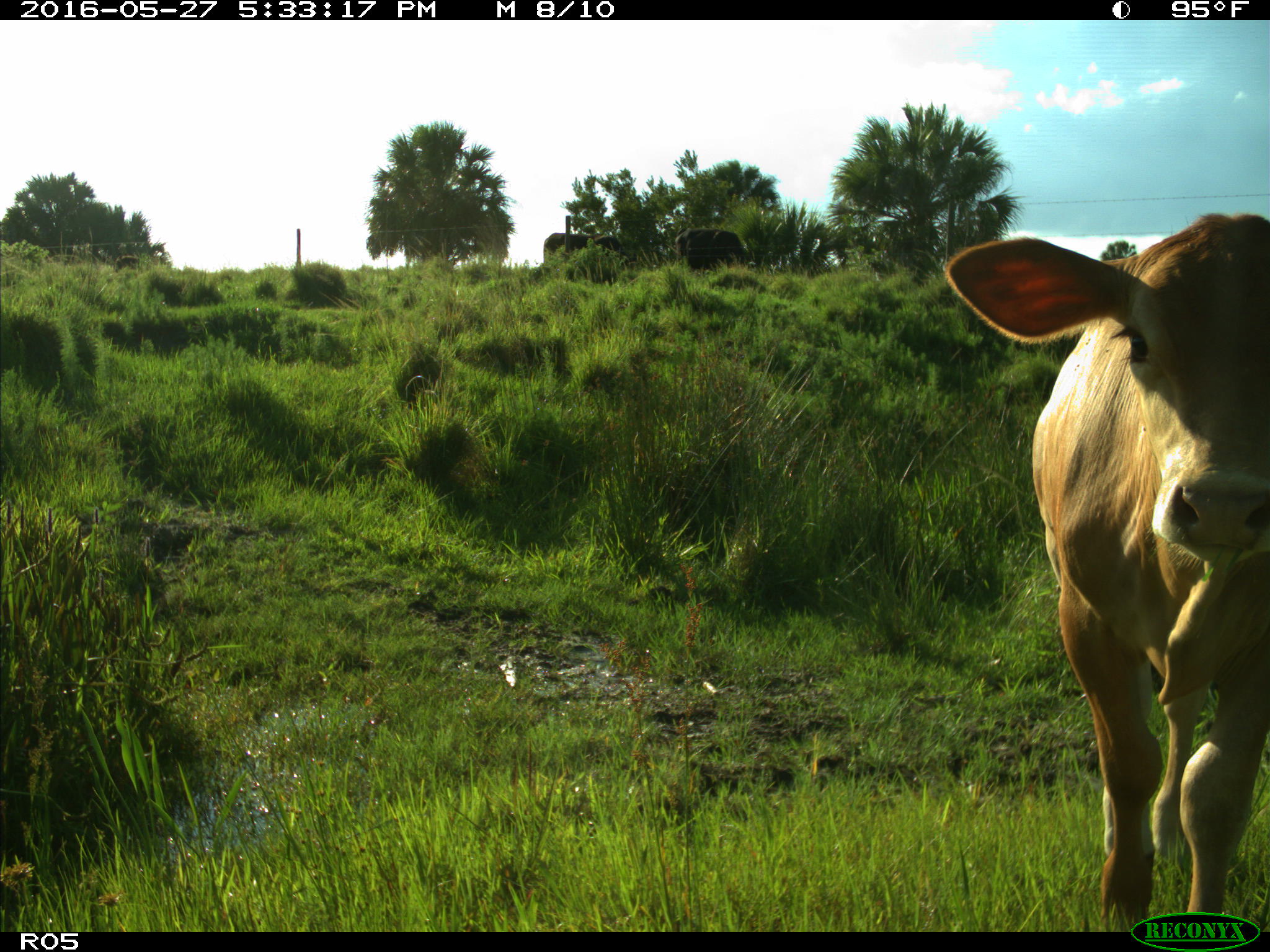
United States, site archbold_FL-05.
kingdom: Animalia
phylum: Chordata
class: Mammalia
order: Artiodactyla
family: Bovidae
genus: Bos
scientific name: Bos taurus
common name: domestic cow